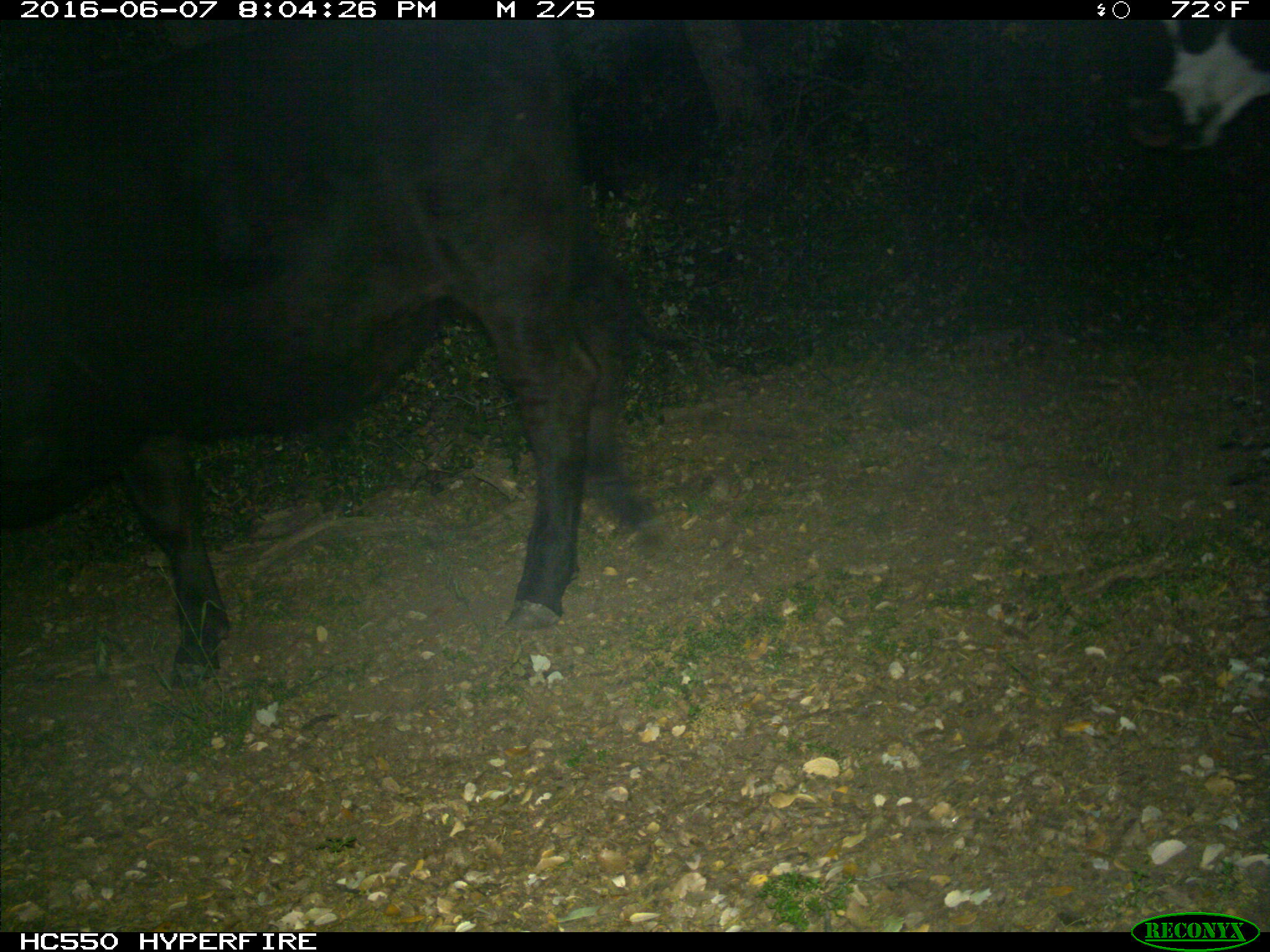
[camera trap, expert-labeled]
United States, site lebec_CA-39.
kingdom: Animalia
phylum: Chordata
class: Mammalia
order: Artiodactyla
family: Bovidae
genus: Bos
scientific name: Bos taurus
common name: domestic cow